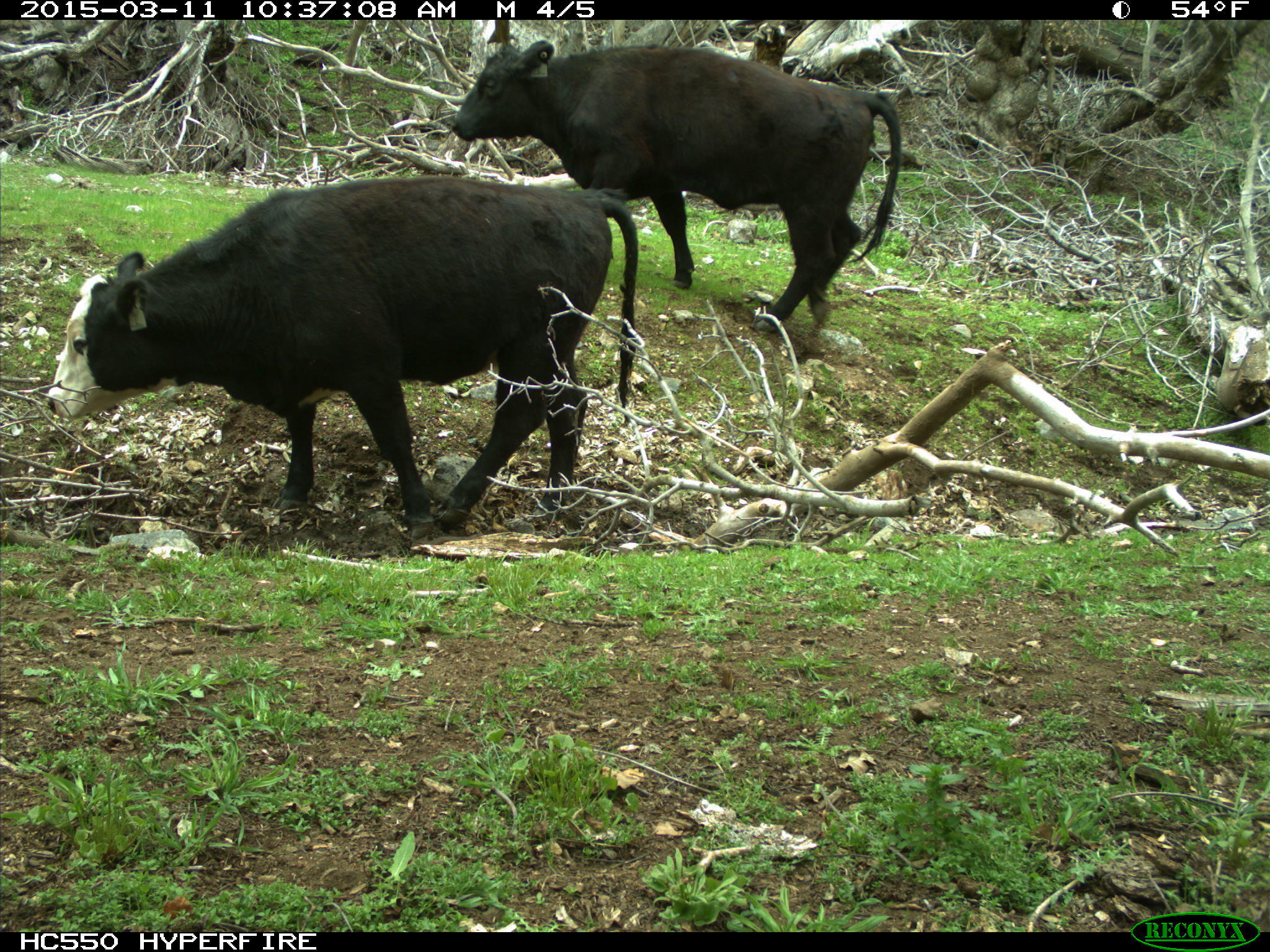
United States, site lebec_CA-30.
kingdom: Animalia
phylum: Chordata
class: Mammalia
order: Artiodactyla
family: Bovidae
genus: Bos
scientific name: Bos taurus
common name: domestic cow